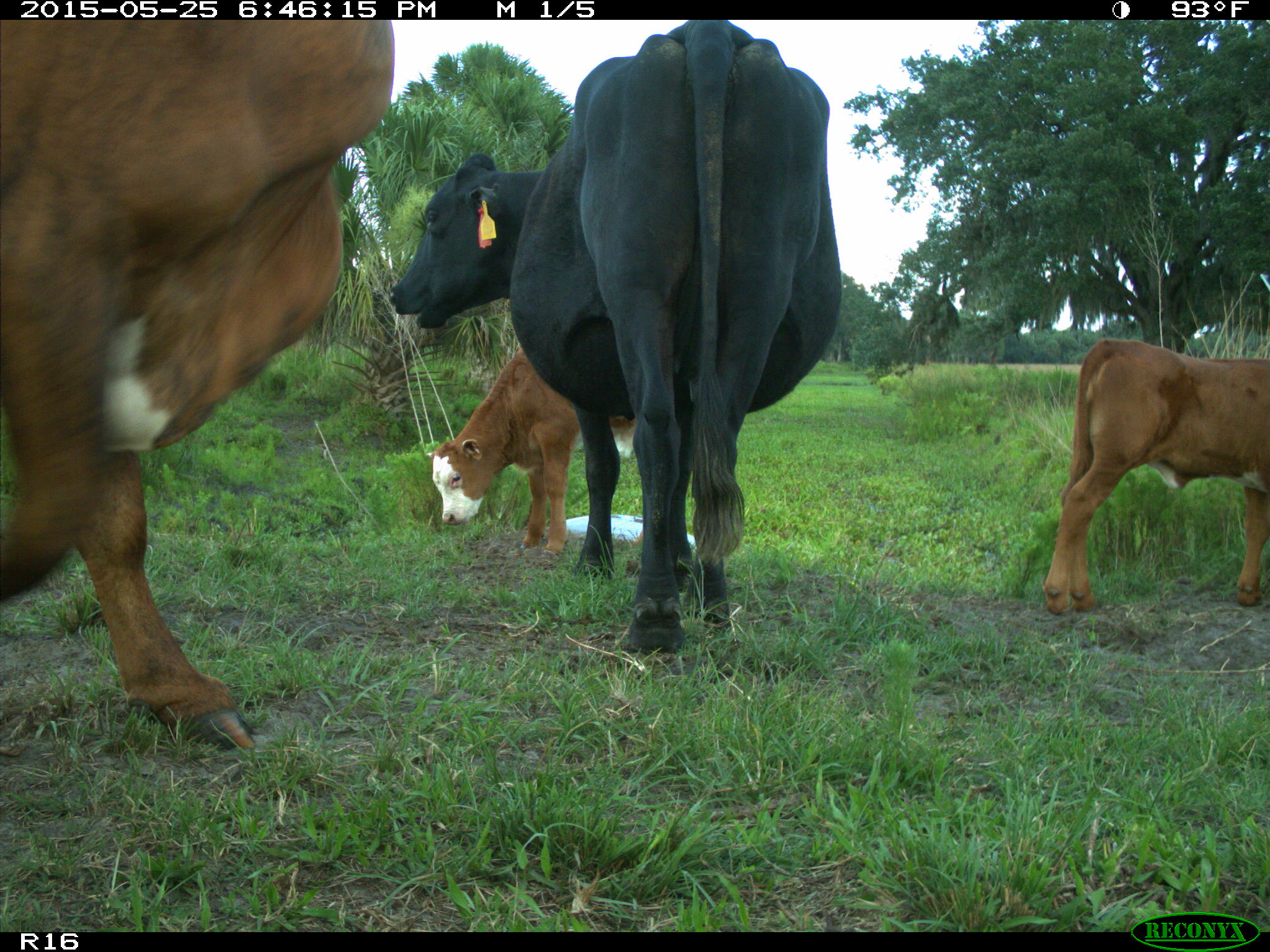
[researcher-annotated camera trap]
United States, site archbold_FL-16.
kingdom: Animalia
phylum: Chordata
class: Mammalia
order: Artiodactyla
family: Bovidae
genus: Bos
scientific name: Bos taurus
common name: domestic cow